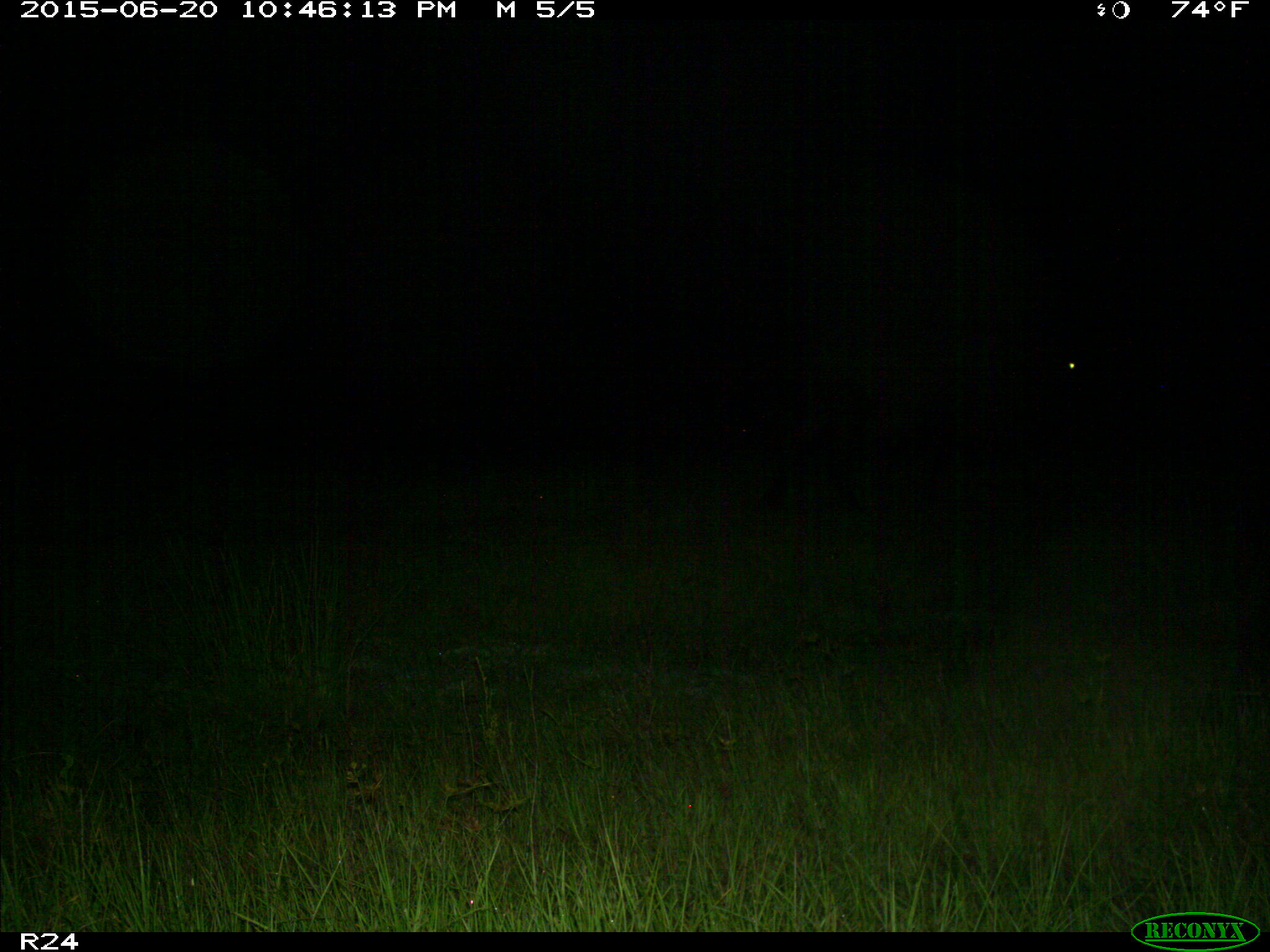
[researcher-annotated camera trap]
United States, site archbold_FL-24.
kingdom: Animalia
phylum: Chordata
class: Mammalia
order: Artiodactyla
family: Bovidae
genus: Bos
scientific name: Bos taurus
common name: domestic cow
Bos taurus (domestic cow).